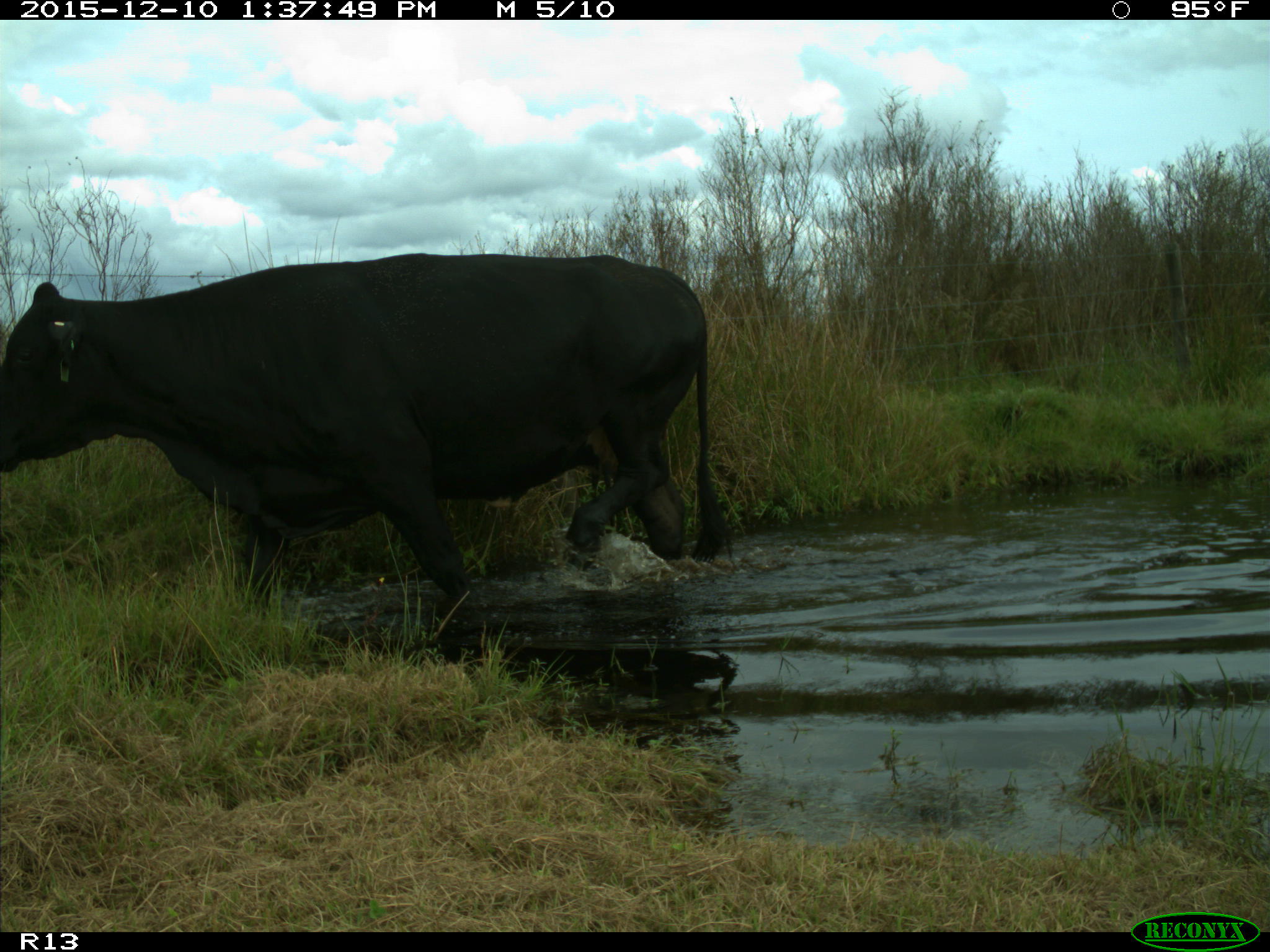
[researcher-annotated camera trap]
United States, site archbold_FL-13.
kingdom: Animalia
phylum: Chordata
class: Mammalia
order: Artiodactyla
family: Bovidae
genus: Bos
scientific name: Bos taurus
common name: domestic cow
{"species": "Bos taurus (domestic cow)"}